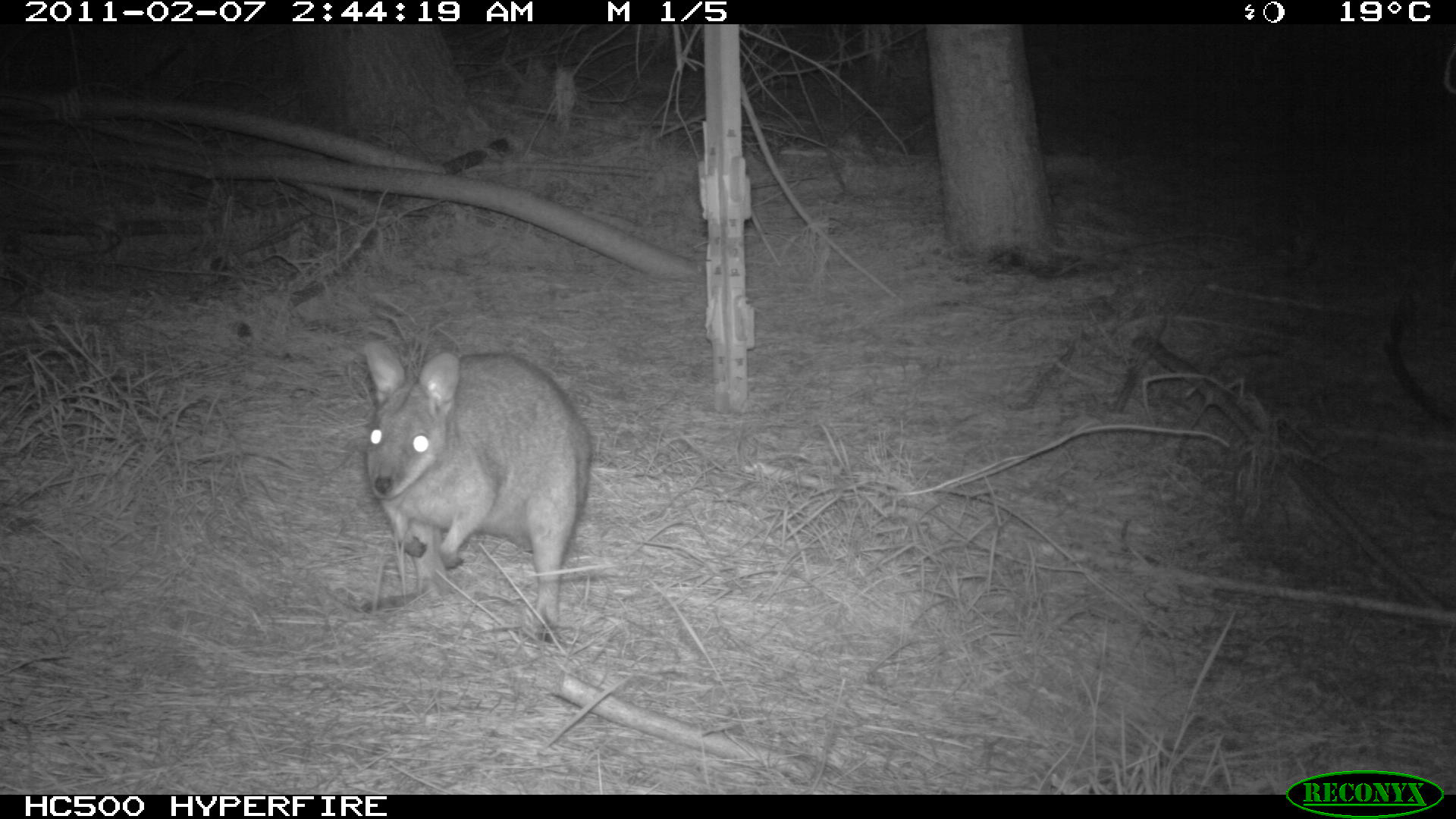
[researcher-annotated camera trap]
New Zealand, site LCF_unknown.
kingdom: Animalia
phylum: Chordata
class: Mammalia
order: Diprotodontia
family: Macropodidae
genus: Notamacropus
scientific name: Notamacropus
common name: wallaby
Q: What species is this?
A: Wallaby (Notamacropus).